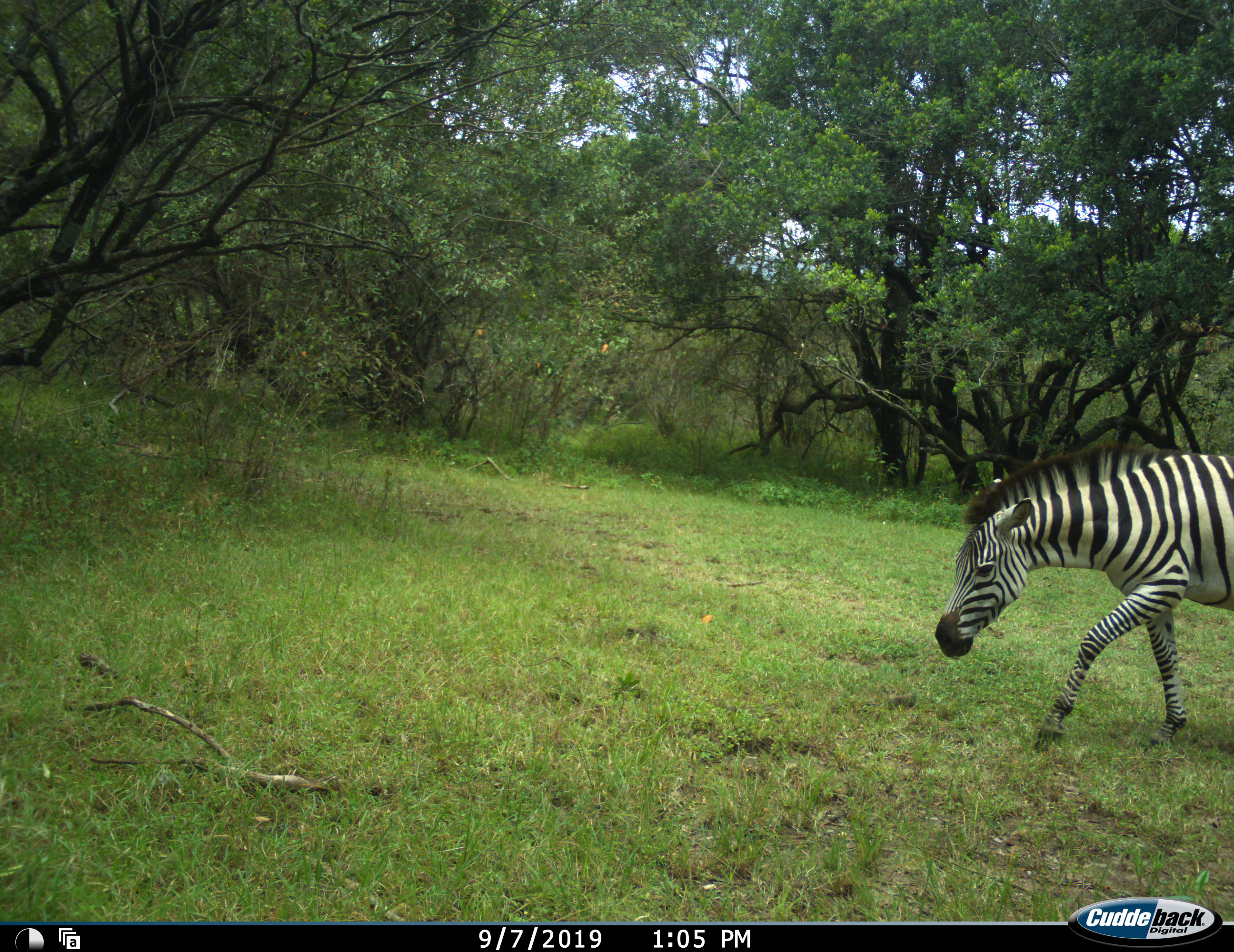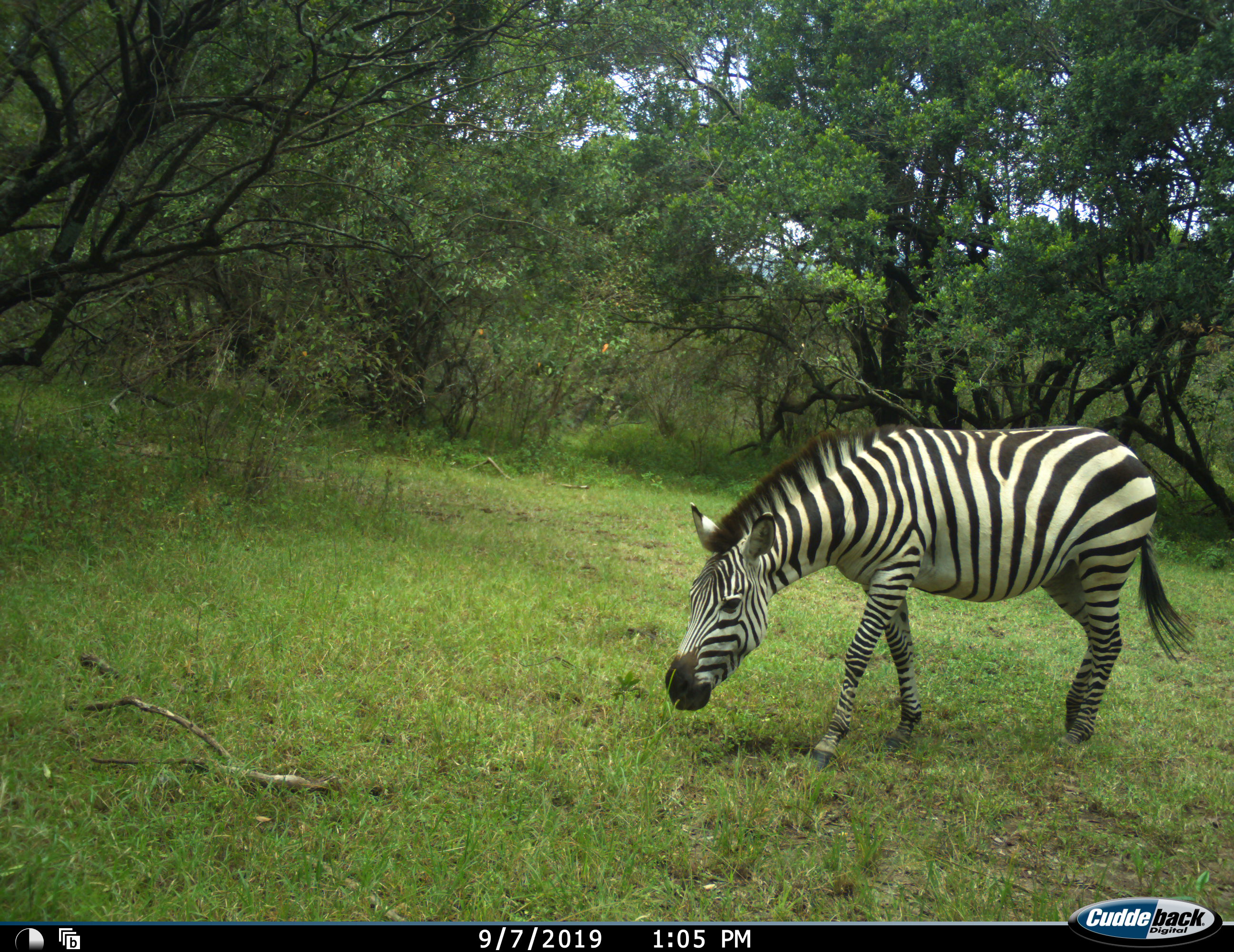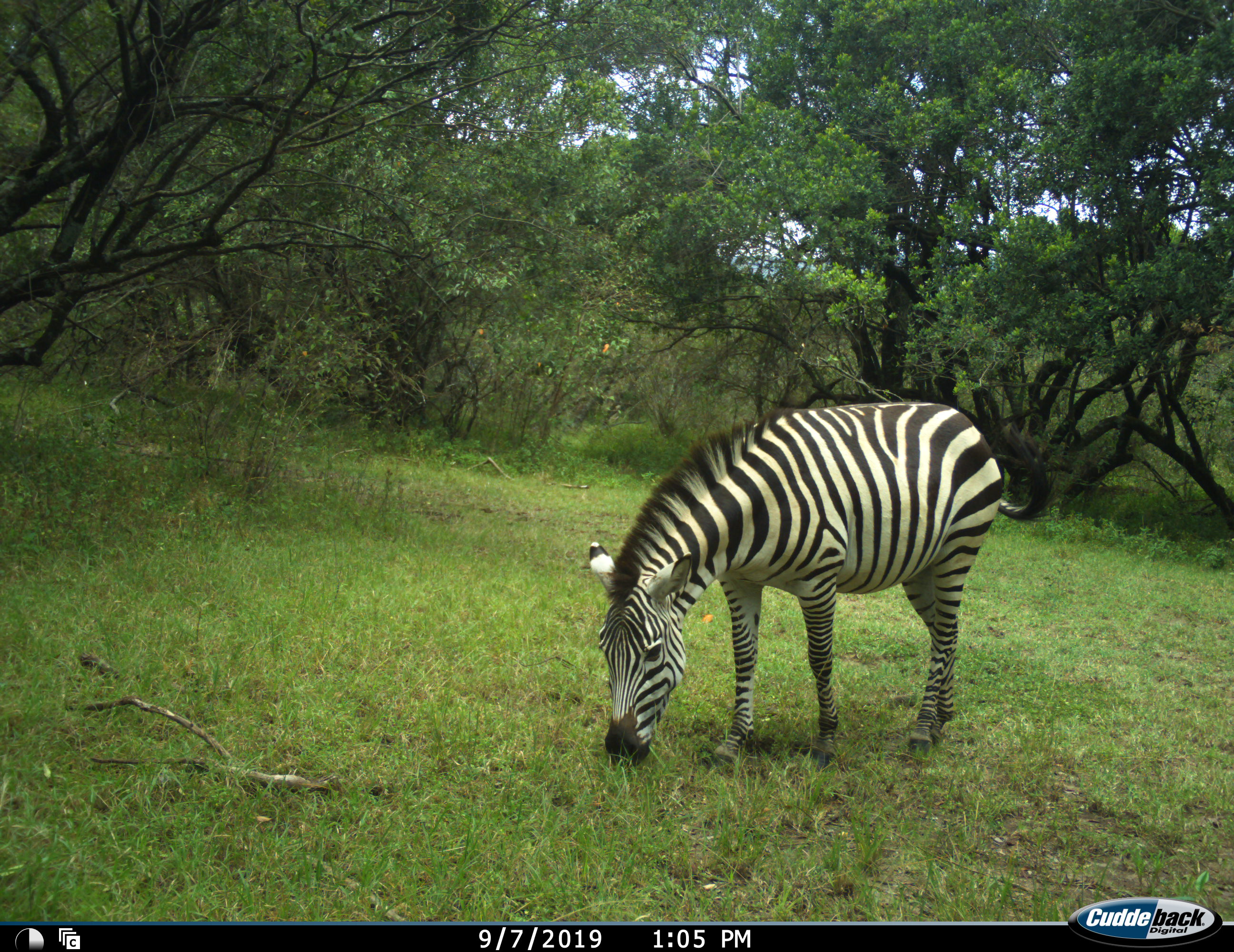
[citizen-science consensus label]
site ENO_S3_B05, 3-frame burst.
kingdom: Animalia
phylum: Chordata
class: Mammalia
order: Perissodactyla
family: Equidae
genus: Equus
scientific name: Equus quagga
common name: plains zebra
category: zebraplains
Zebraplains (plains zebra) (Equus quagga), count 1. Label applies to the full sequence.